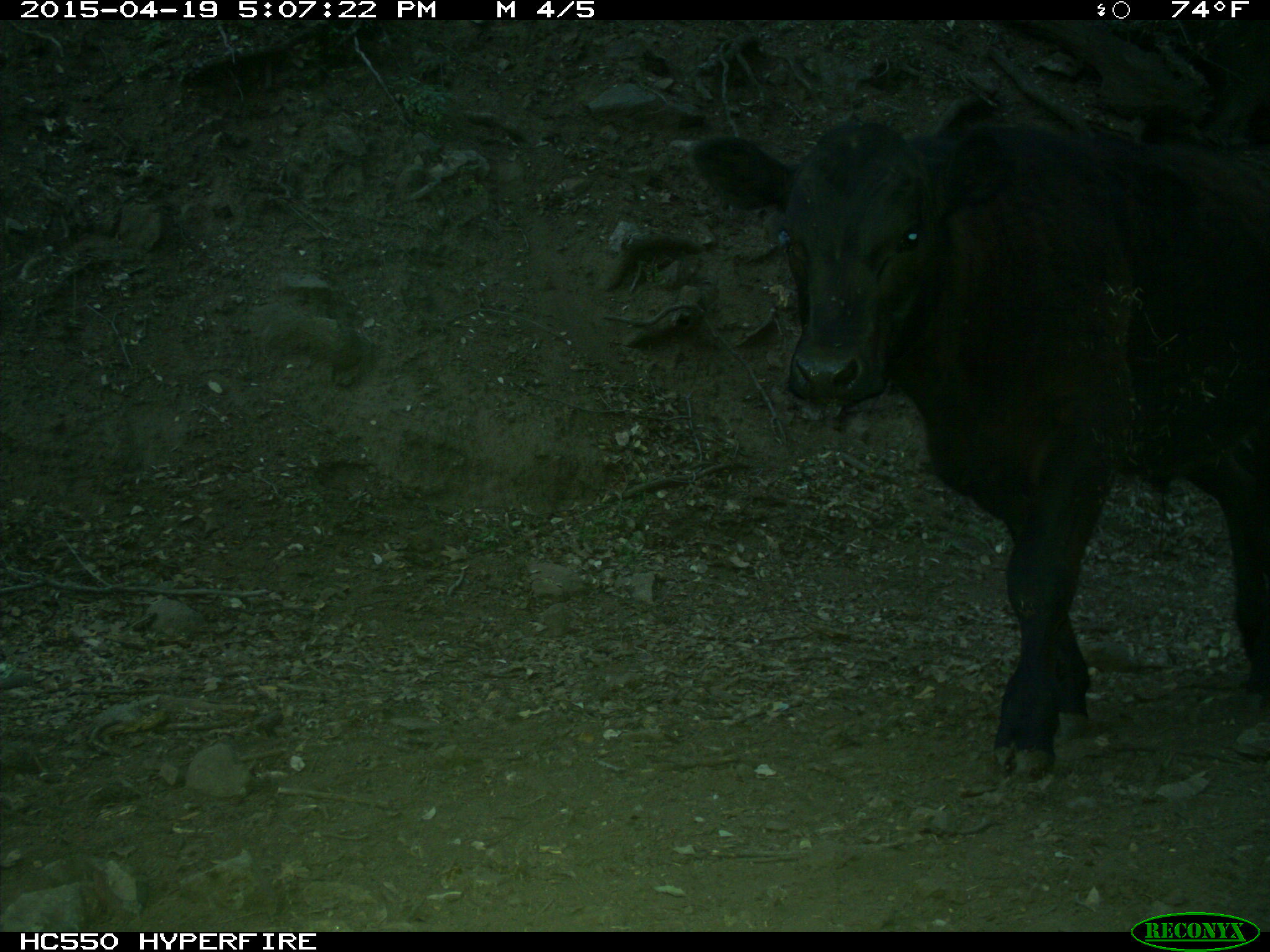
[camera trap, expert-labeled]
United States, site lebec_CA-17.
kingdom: Animalia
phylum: Chordata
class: Mammalia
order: Artiodactyla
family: Bovidae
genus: Bos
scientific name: Bos taurus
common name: domestic cow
Bos taurus (domestic cow).